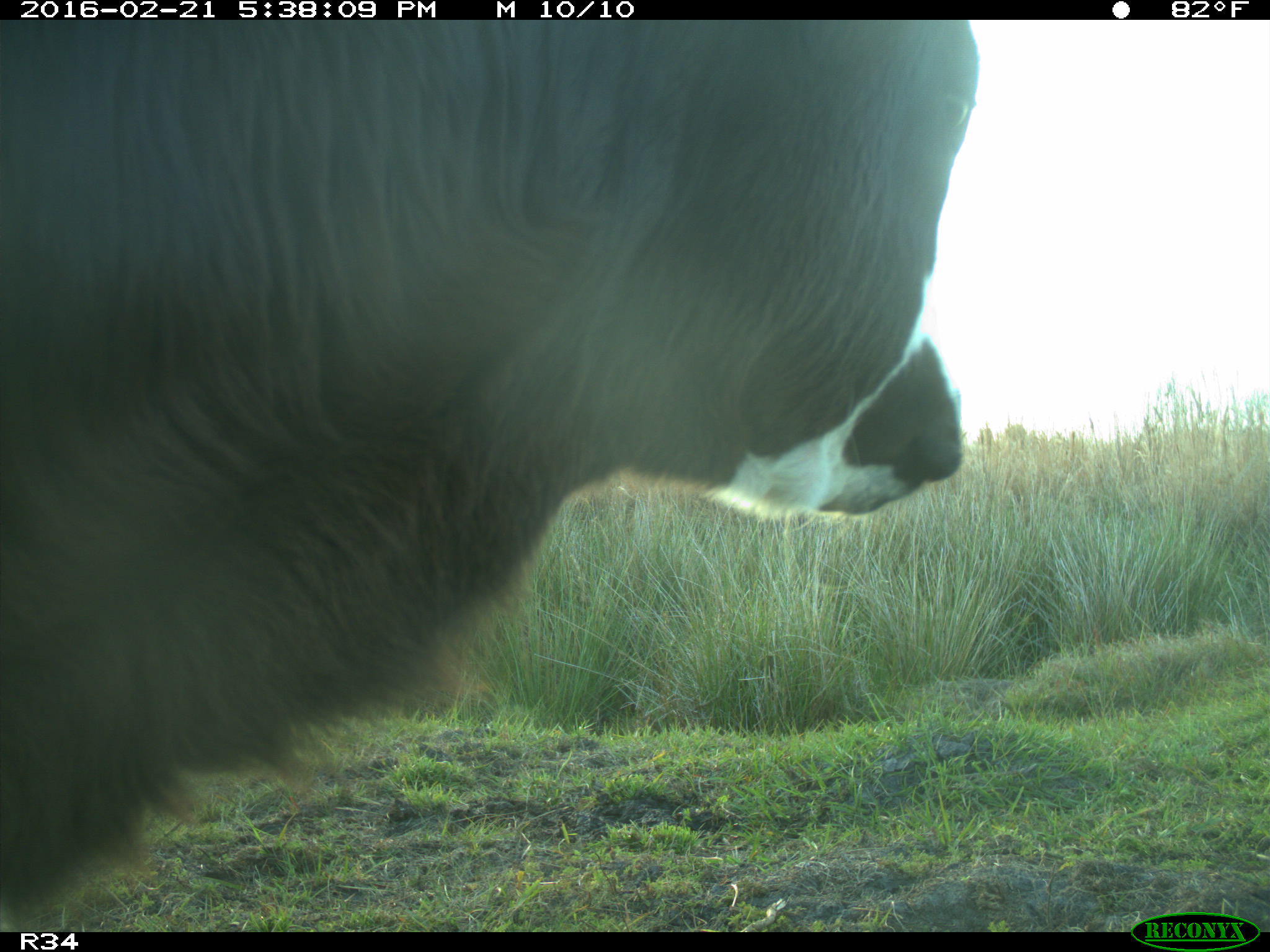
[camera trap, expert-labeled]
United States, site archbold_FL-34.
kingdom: Animalia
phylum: Chordata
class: Mammalia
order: Artiodactyla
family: Bovidae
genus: Bos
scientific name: Bos taurus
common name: domestic cow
Bos taurus (domestic cow).